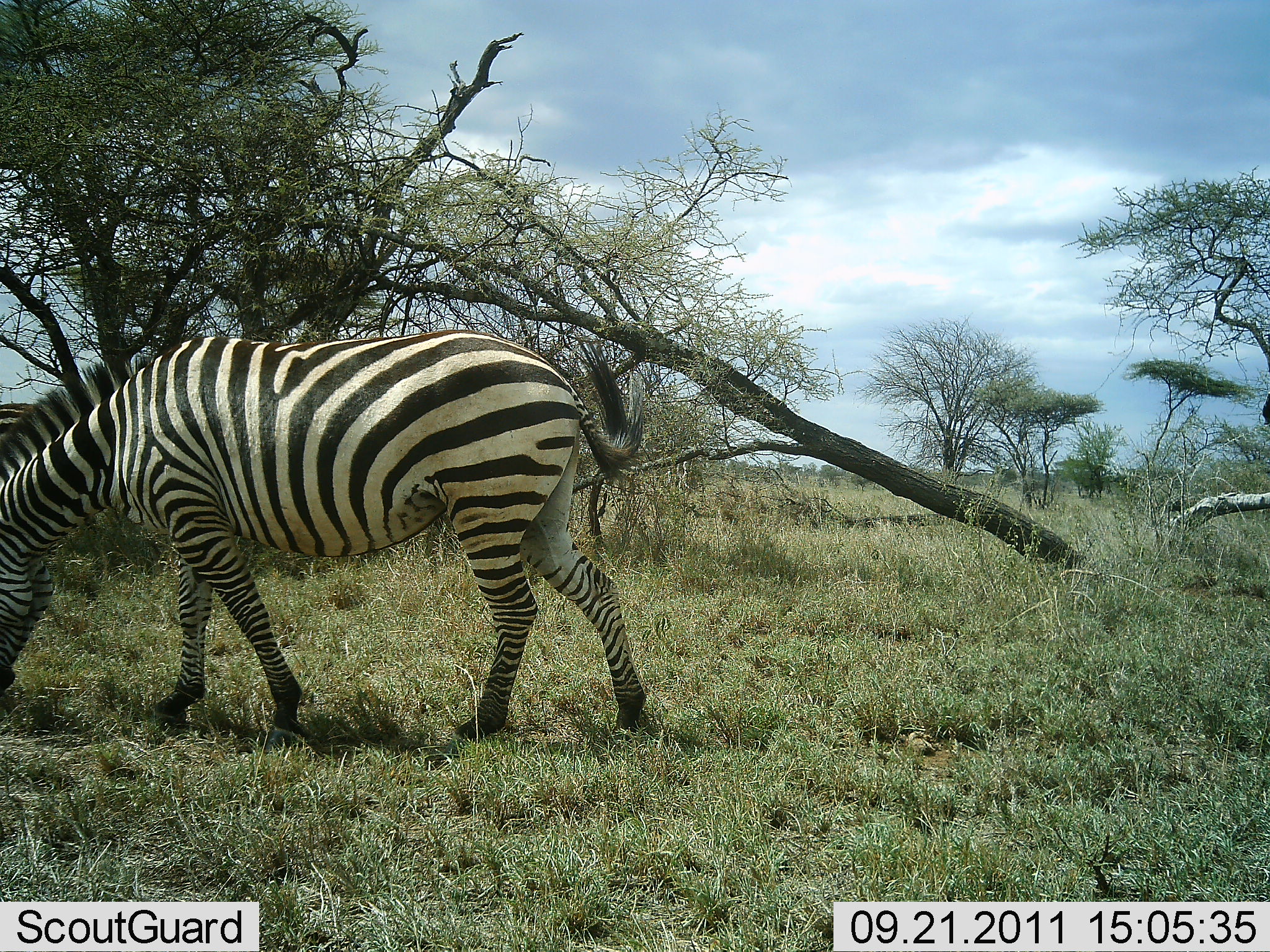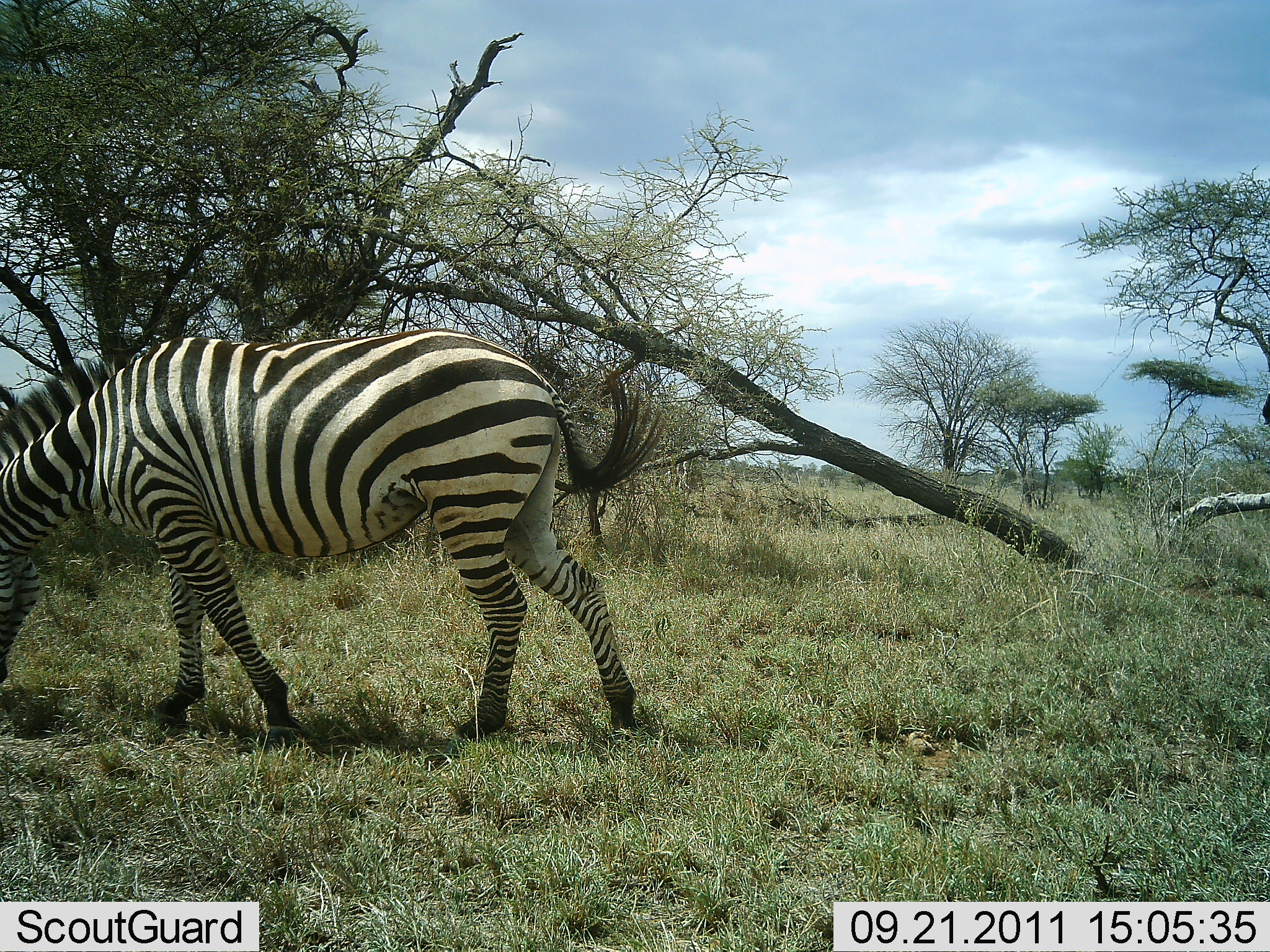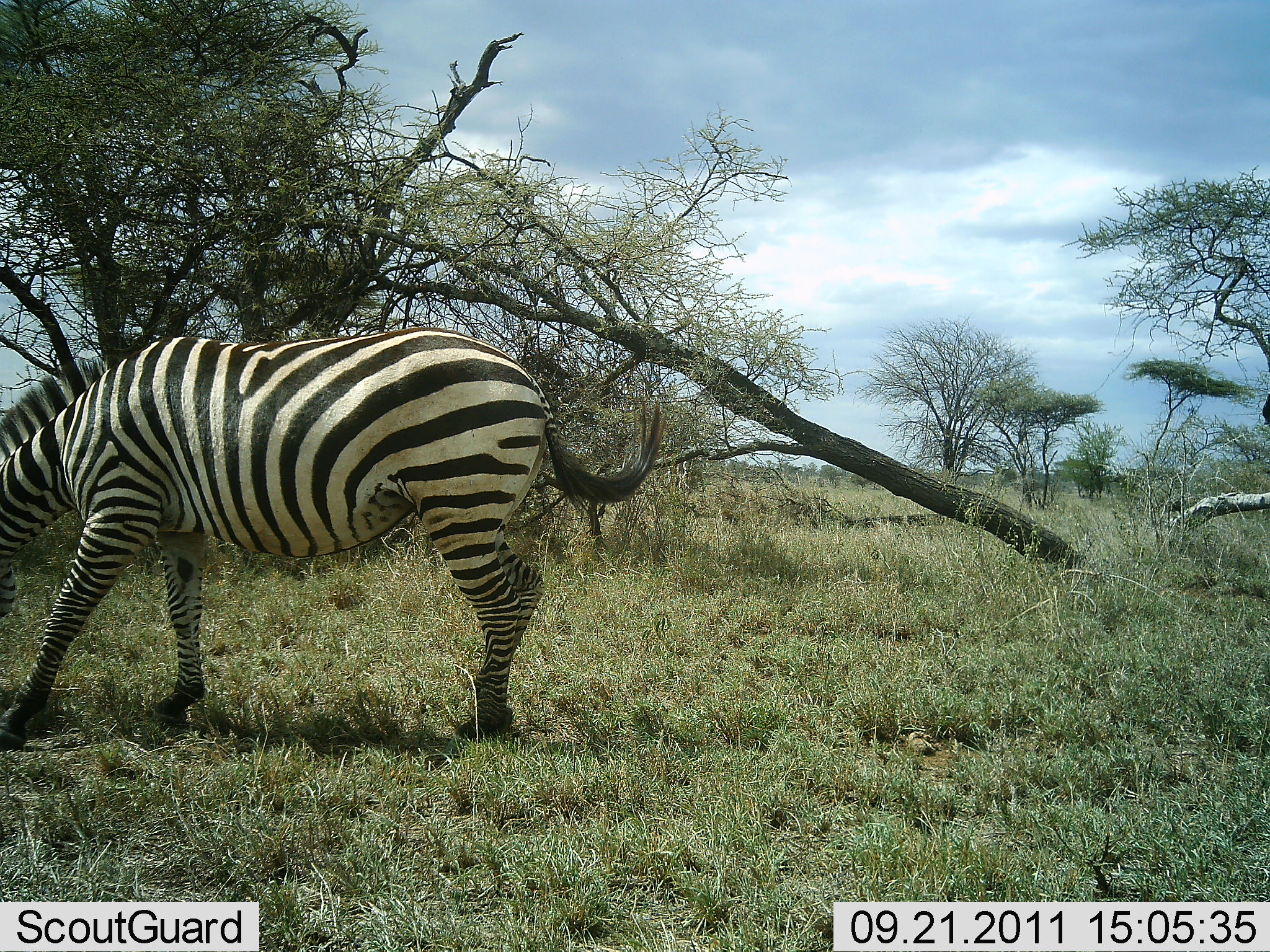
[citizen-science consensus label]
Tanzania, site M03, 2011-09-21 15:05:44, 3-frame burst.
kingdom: Animalia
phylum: Chordata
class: Mammalia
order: Perissodactyla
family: Equidae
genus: Equus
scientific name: Equus quagga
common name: plains zebra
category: zebra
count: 1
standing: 29%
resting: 0%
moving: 21%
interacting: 0%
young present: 0%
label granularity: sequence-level